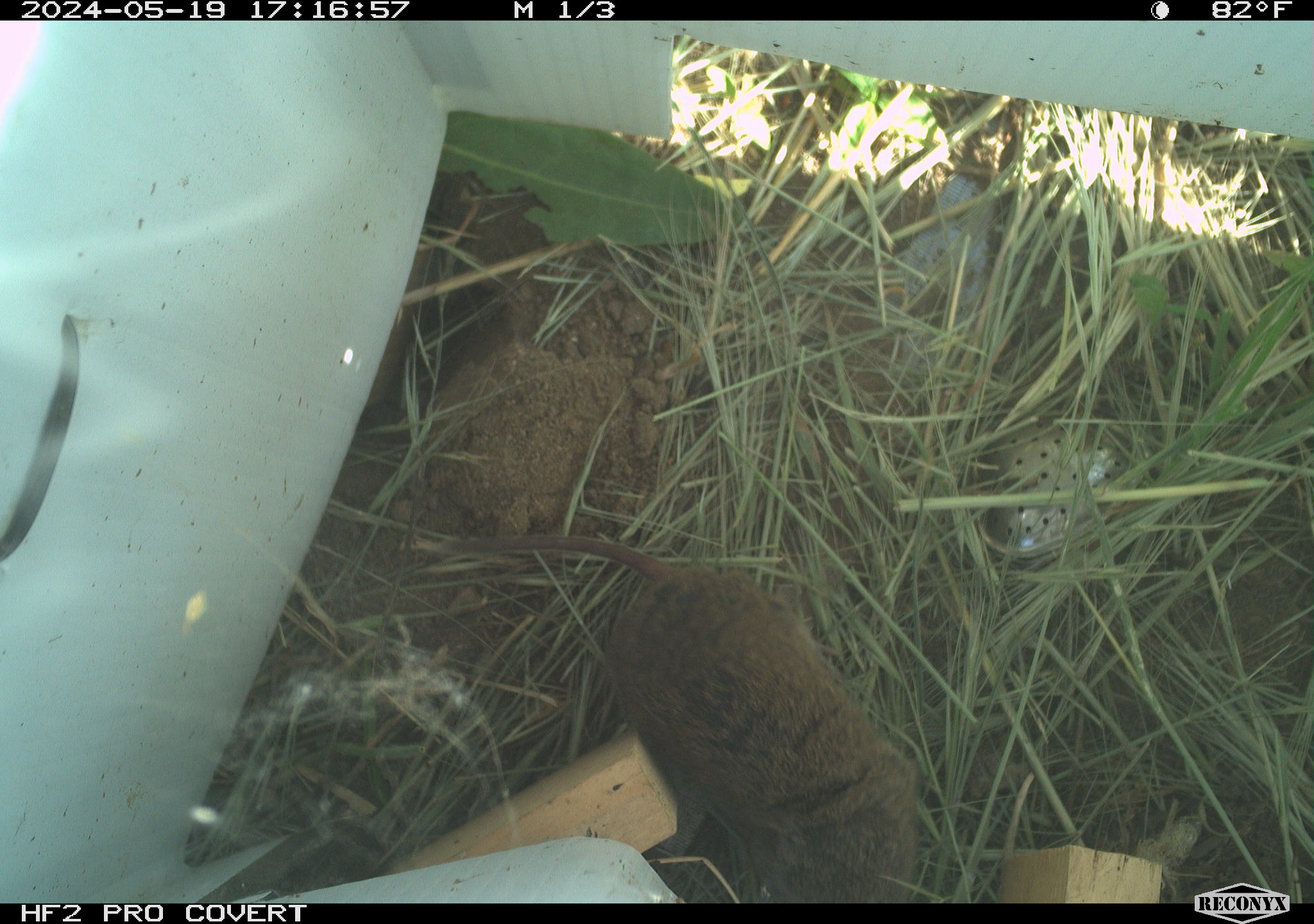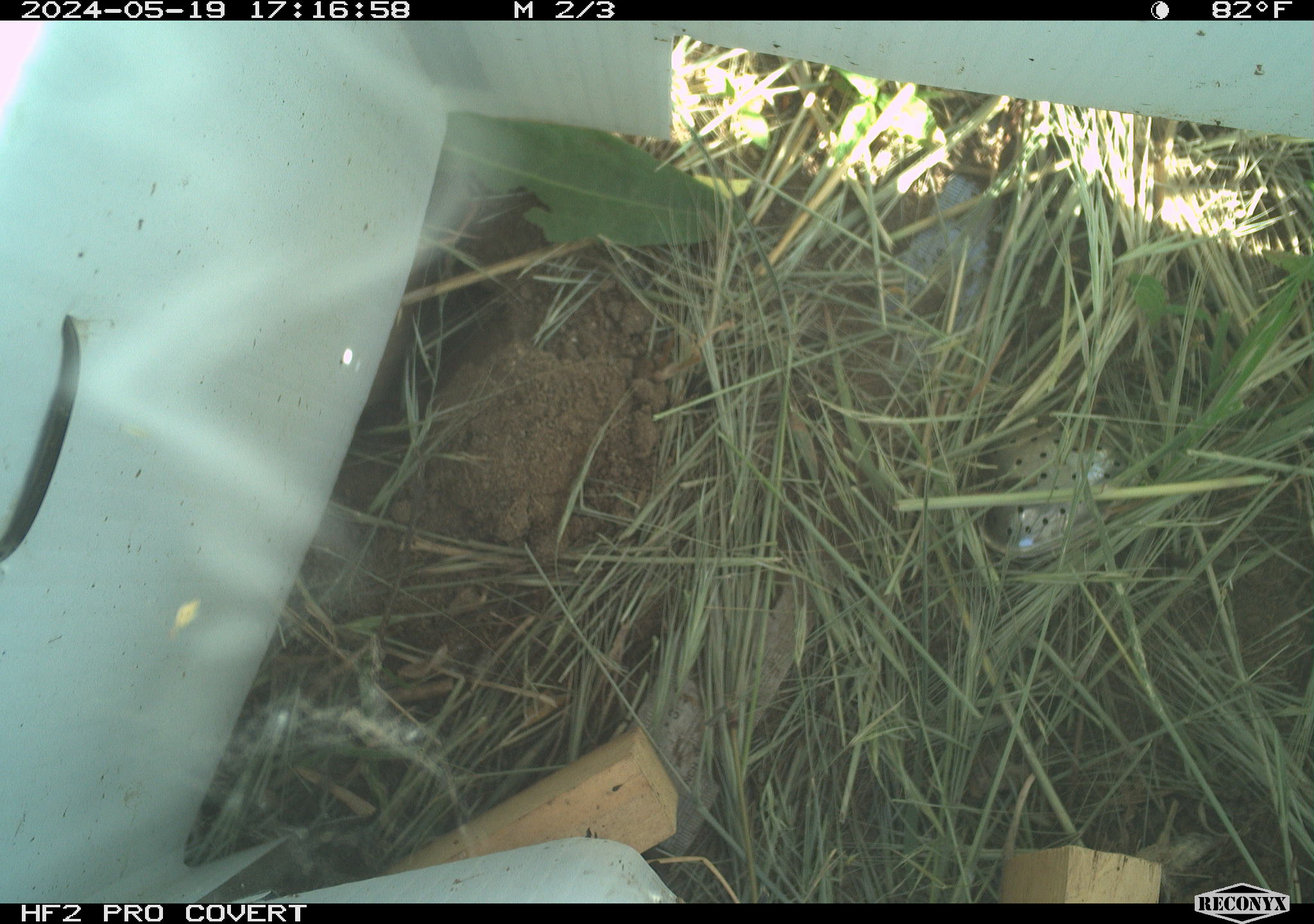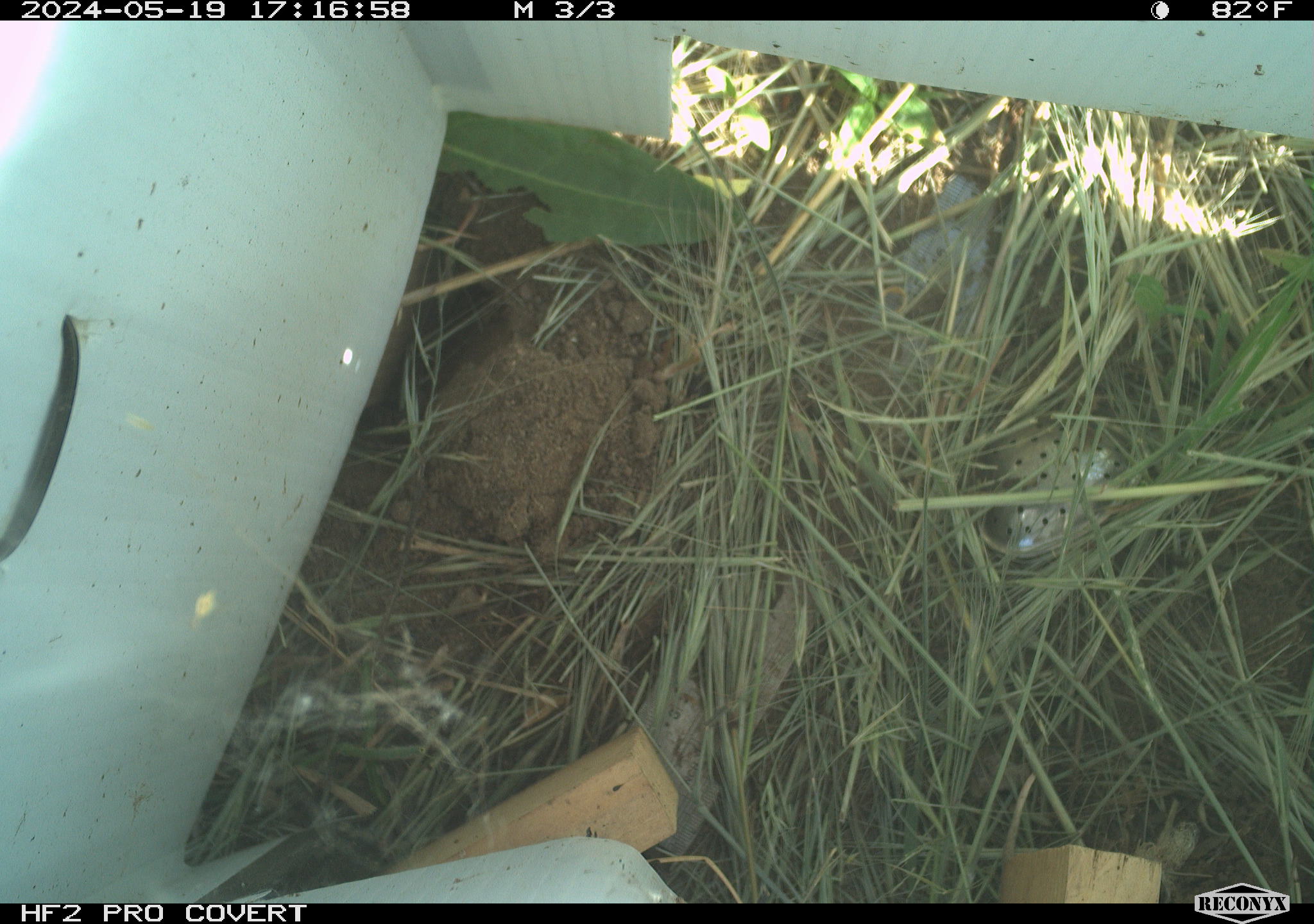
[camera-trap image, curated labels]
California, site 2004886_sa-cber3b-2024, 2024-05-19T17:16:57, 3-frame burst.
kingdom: Animalia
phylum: Chordata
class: Mammalia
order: Rodentia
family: Cricetidae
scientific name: Arvicolinae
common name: voles, lemmings, and muskrats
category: arvicolinae subfamily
Arvicolinae subfamily (voles, lemmings, and muskrats) (Arvicolinae).